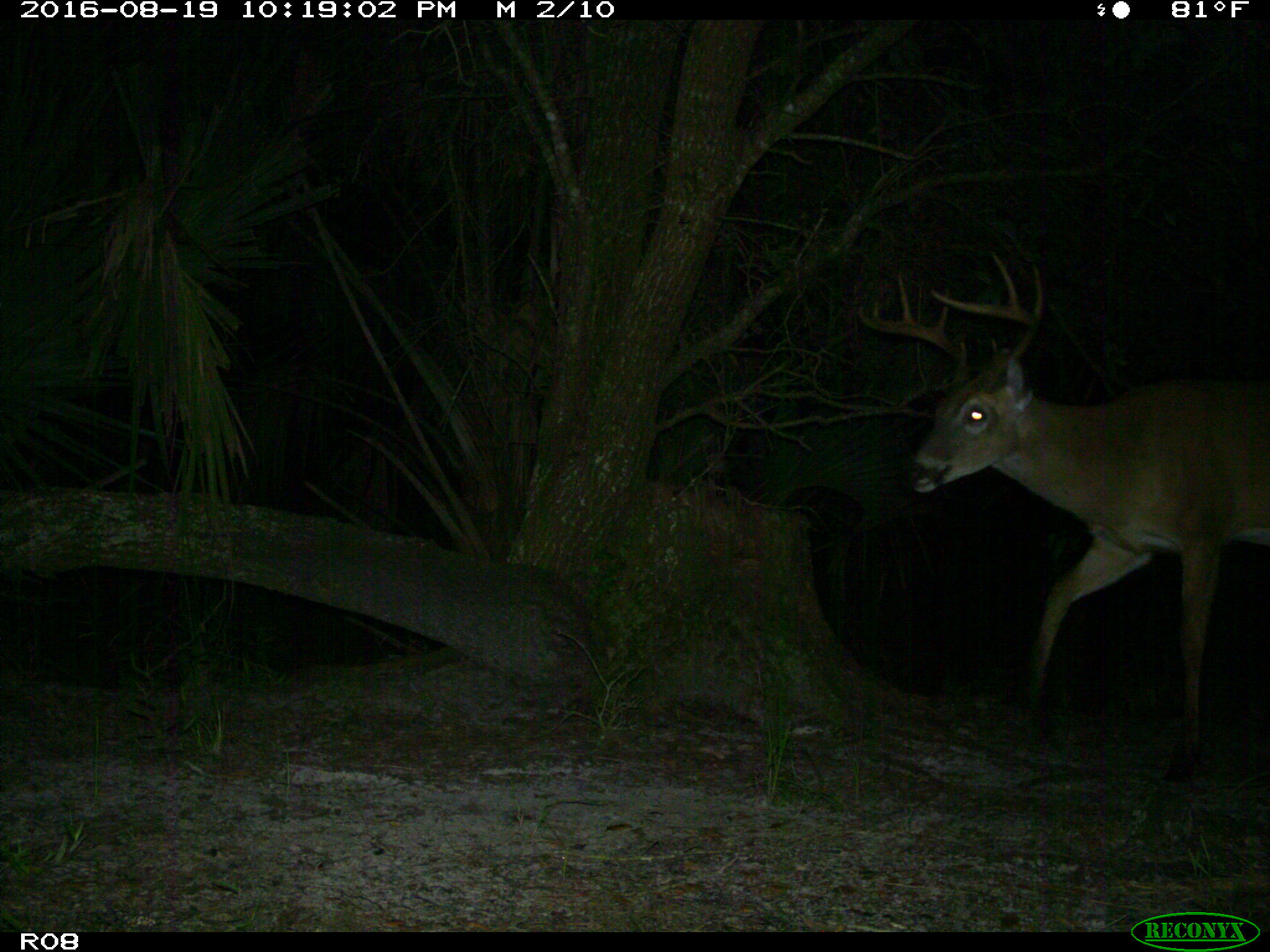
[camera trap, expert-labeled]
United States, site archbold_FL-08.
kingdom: Animalia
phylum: Chordata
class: Mammalia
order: Artiodactyla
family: Cervidae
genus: Odocoileus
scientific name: Odocoileus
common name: deer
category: unidentified deer